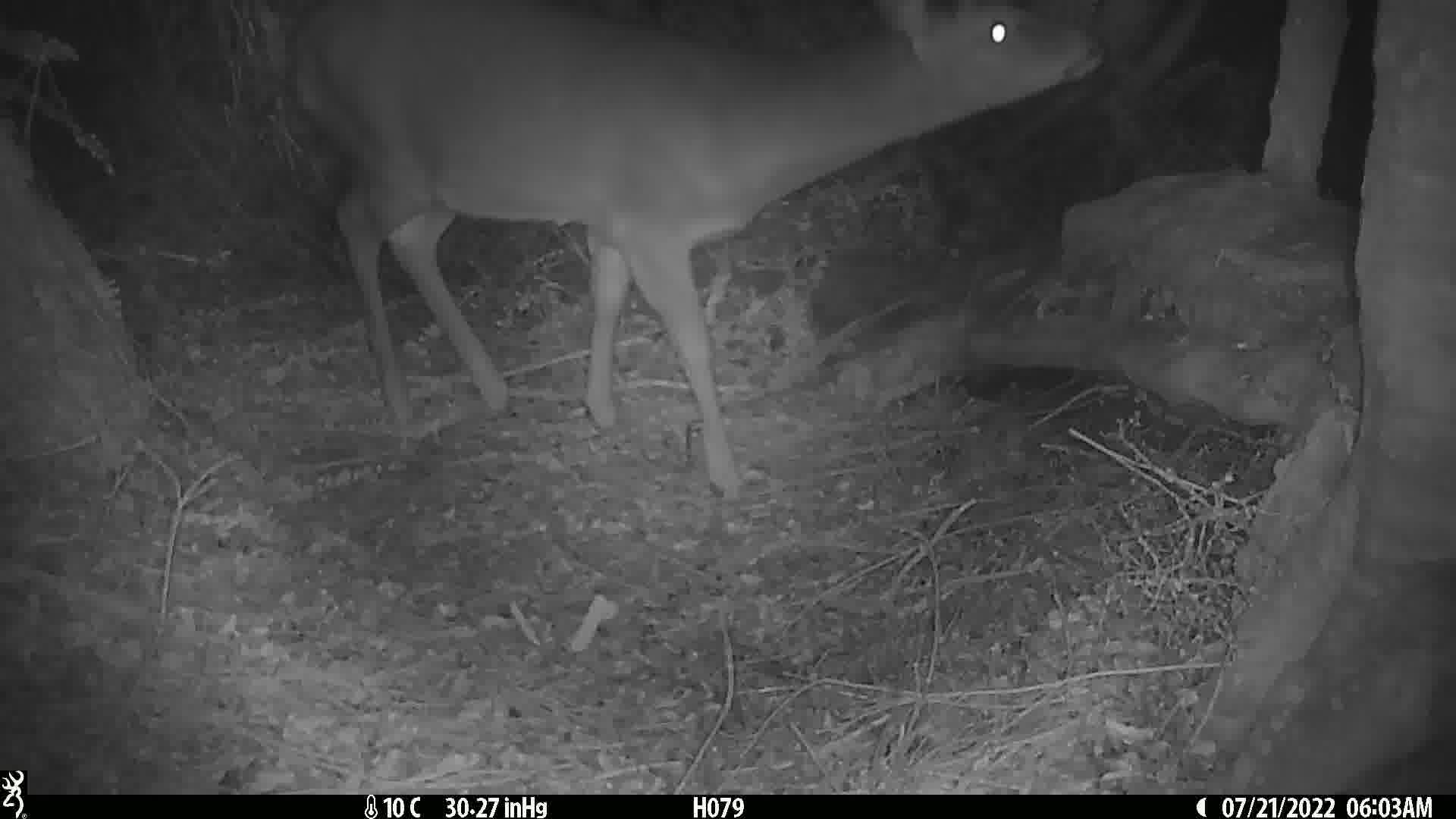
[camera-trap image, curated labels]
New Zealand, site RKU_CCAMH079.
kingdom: Animalia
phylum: Chordata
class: Mammalia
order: Artiodactyla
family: Cervidae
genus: Odocoileus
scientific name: Odocoileus virginianus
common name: white-tailed deer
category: white tailed deer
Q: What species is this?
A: White tailed deer (white-tailed deer) (Odocoileus virginianus).